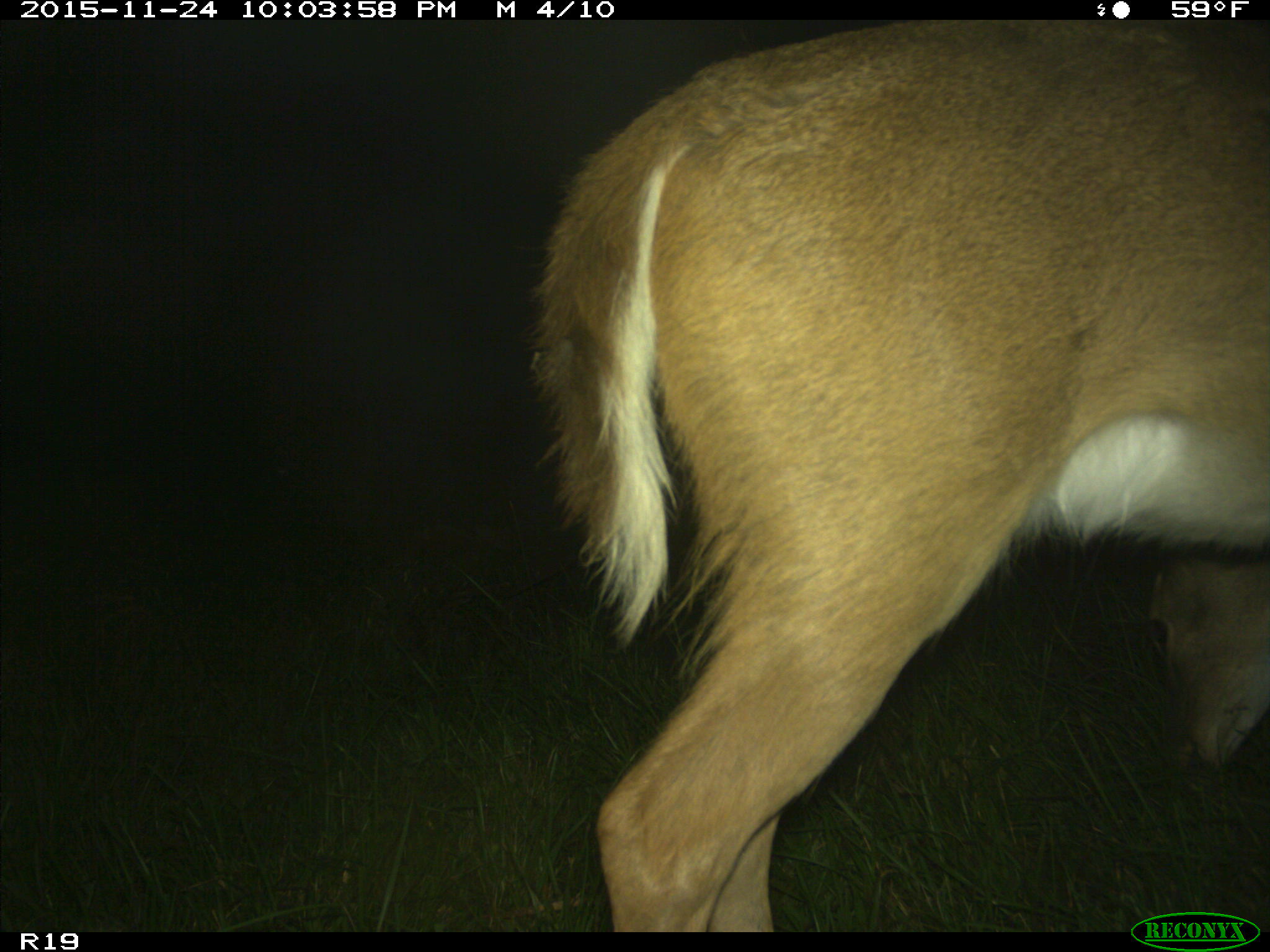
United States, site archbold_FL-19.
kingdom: Animalia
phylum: Chordata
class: Mammalia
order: Artiodactyla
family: Cervidae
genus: Odocoileus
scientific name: Odocoileus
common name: deer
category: unidentified deer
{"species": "unidentified deer (deer) (Odocoileus)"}